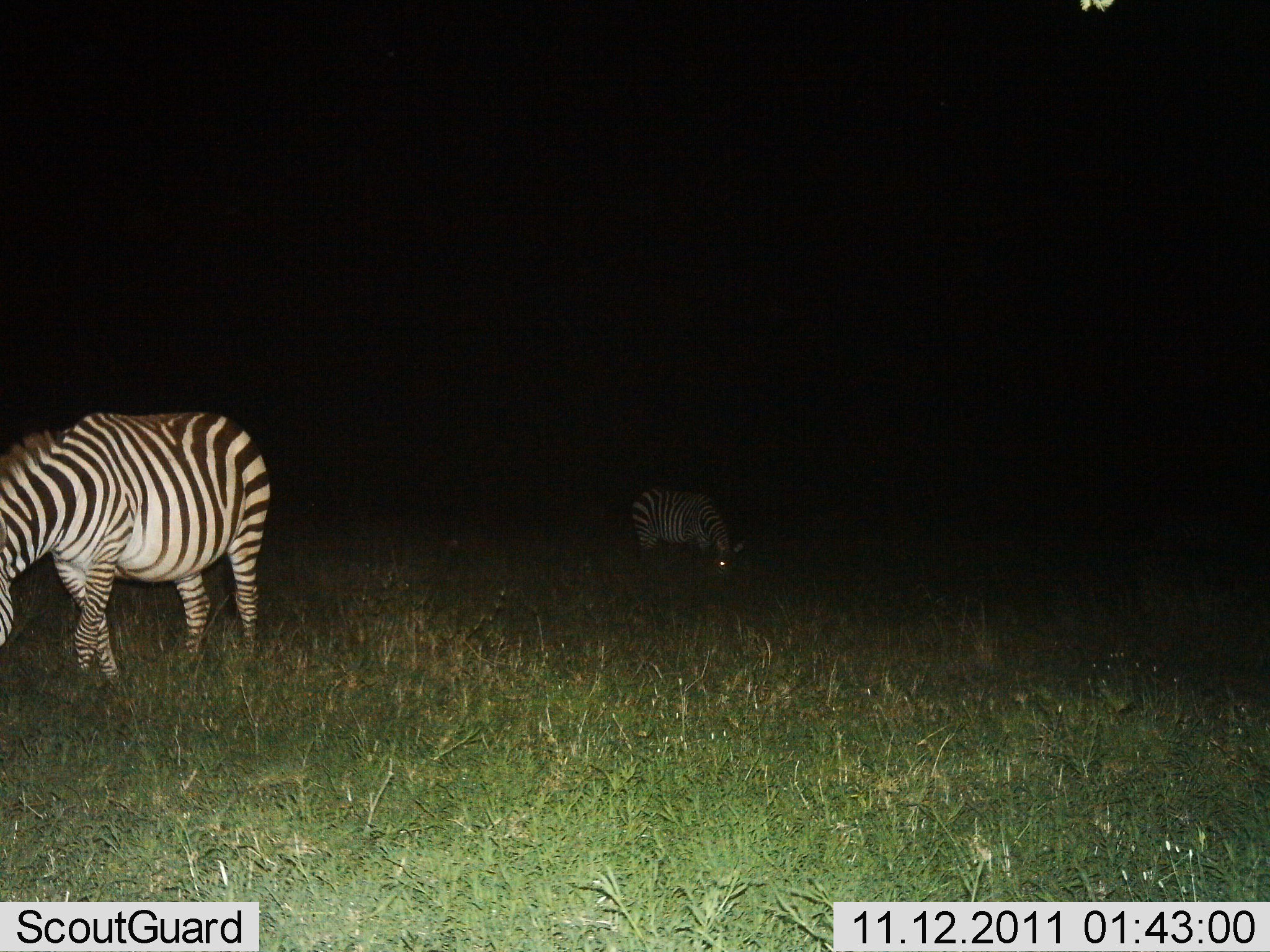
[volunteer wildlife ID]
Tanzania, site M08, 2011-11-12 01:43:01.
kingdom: Animalia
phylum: Chordata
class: Mammalia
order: Perissodactyla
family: Equidae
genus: Equus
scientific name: Equus quagga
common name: plains zebra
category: zebra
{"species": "zebra (plains zebra) (Equus quagga)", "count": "2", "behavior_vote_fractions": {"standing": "20%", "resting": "0%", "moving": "0%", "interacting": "0%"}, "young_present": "0%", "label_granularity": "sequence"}